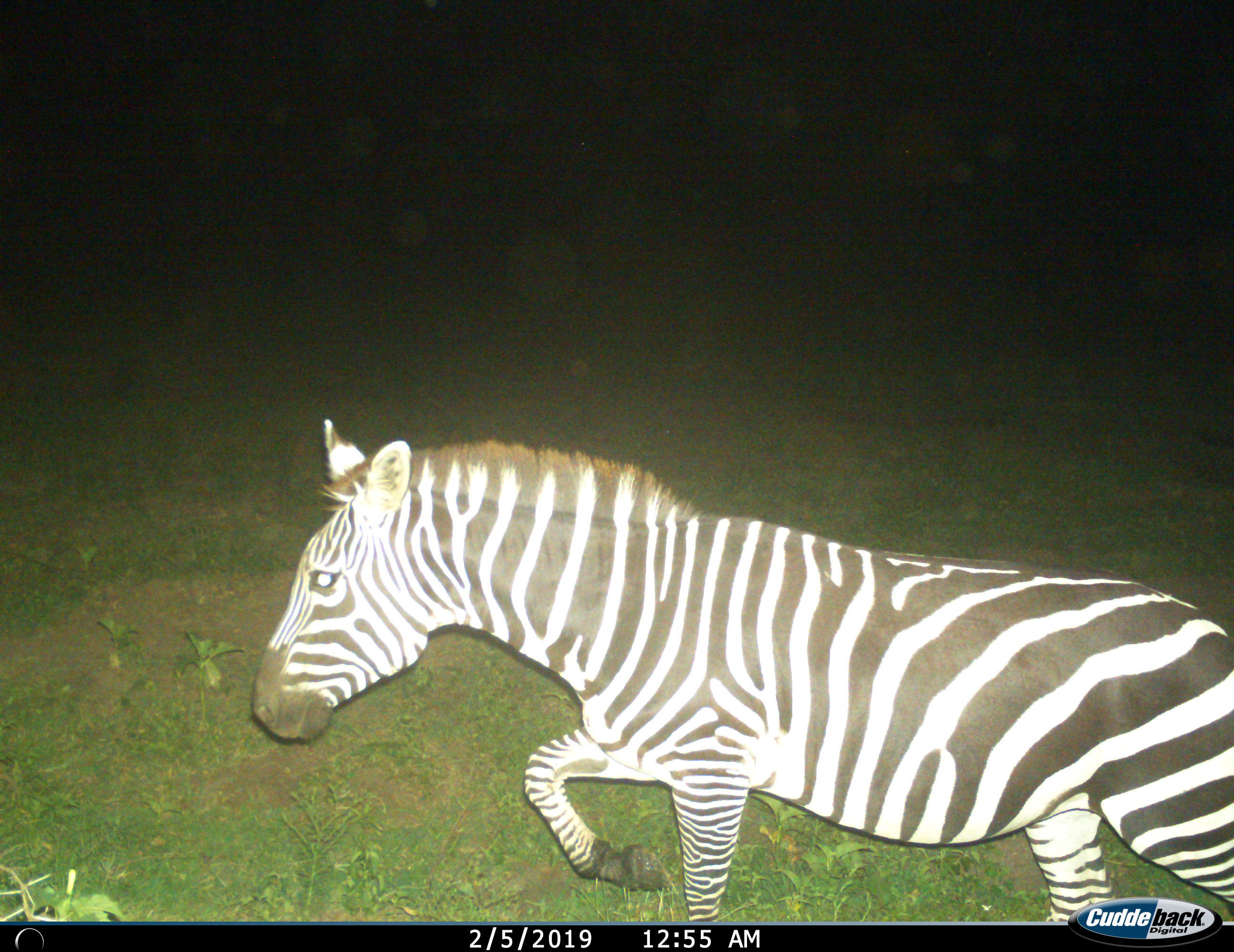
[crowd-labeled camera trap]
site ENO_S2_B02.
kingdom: Animalia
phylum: Chordata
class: Mammalia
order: Perissodactyla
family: Equidae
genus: Equus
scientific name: Equus quagga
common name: plains zebra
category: zebraplains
Zebraplains (plains zebra) (Equus quagga), count 1. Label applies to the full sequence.